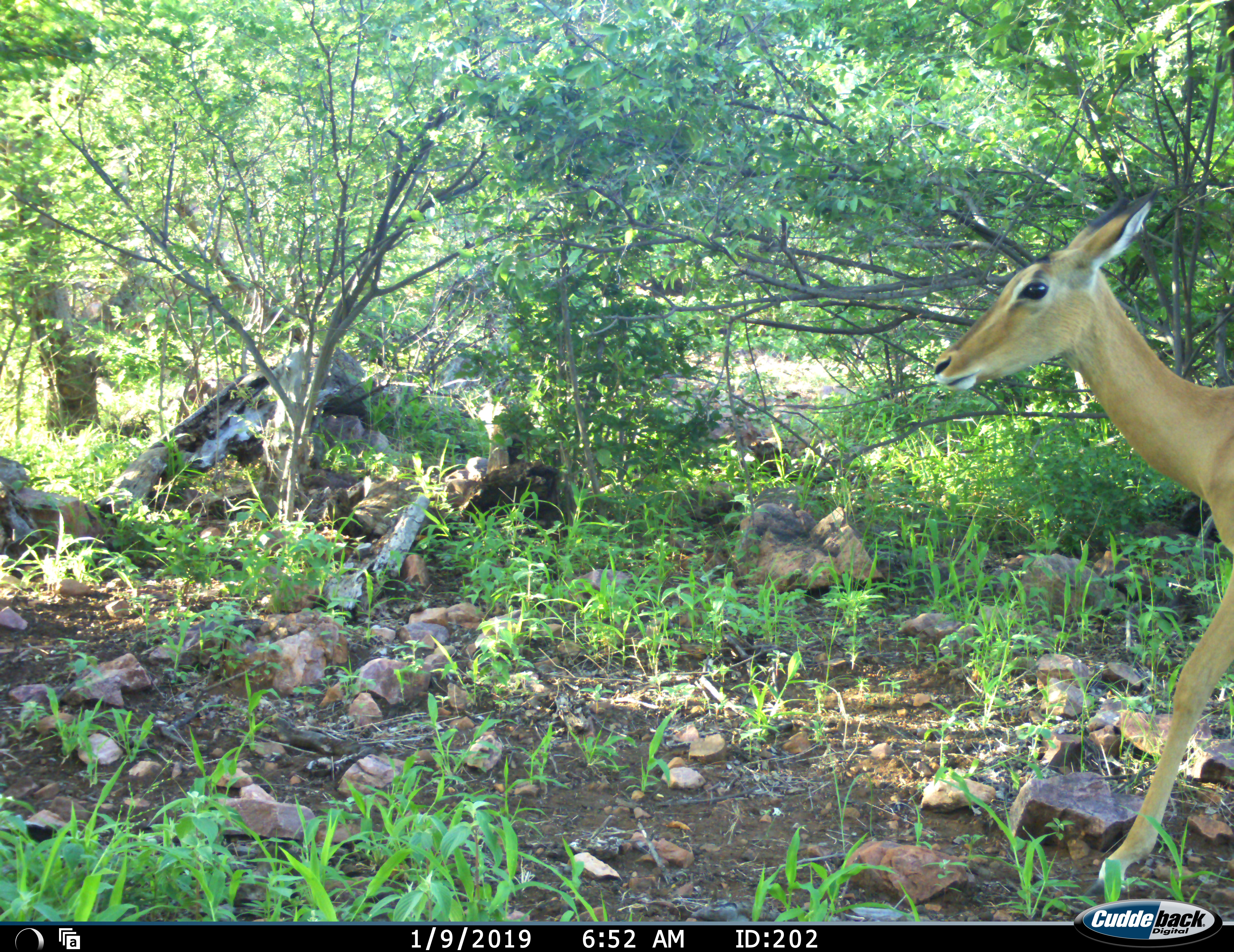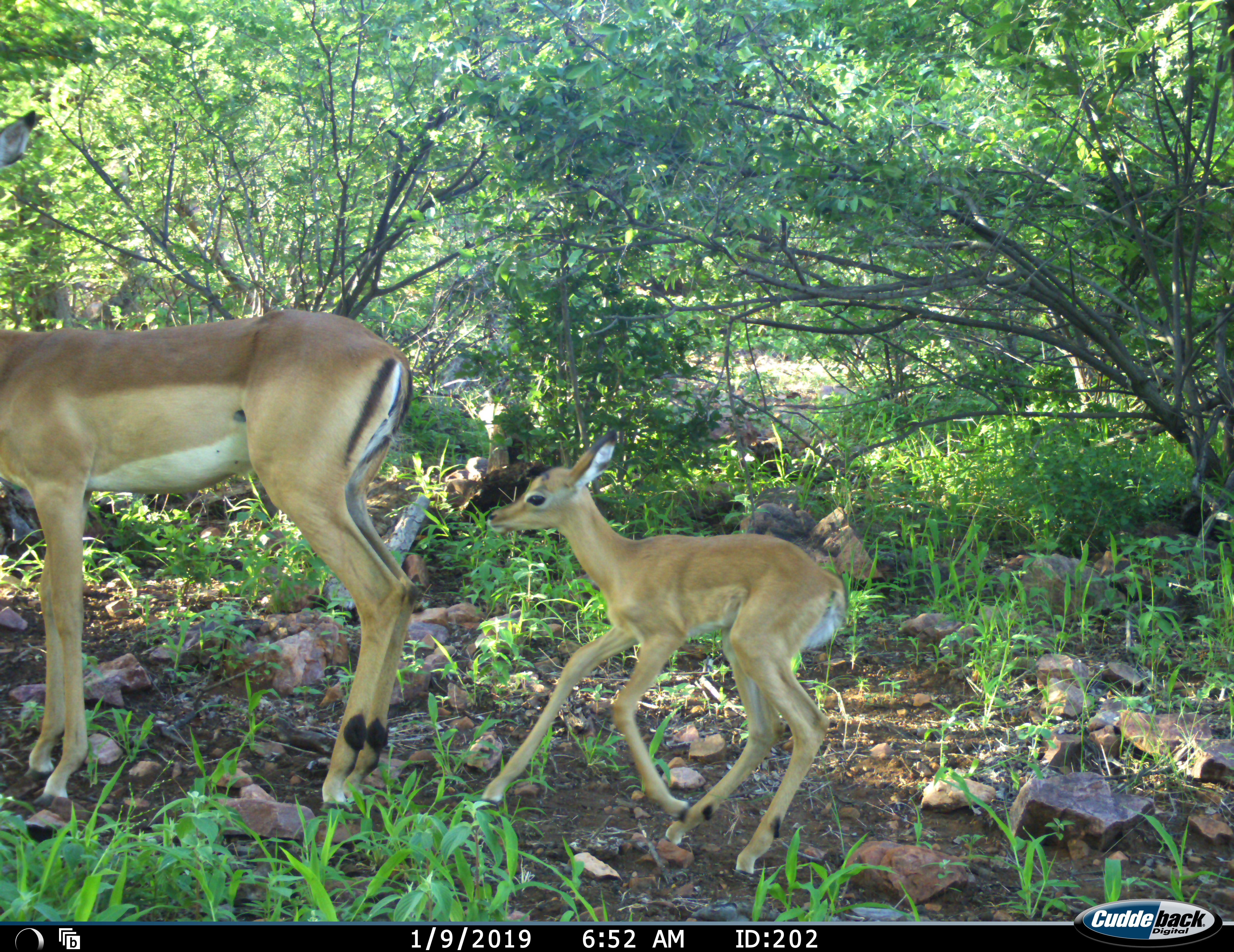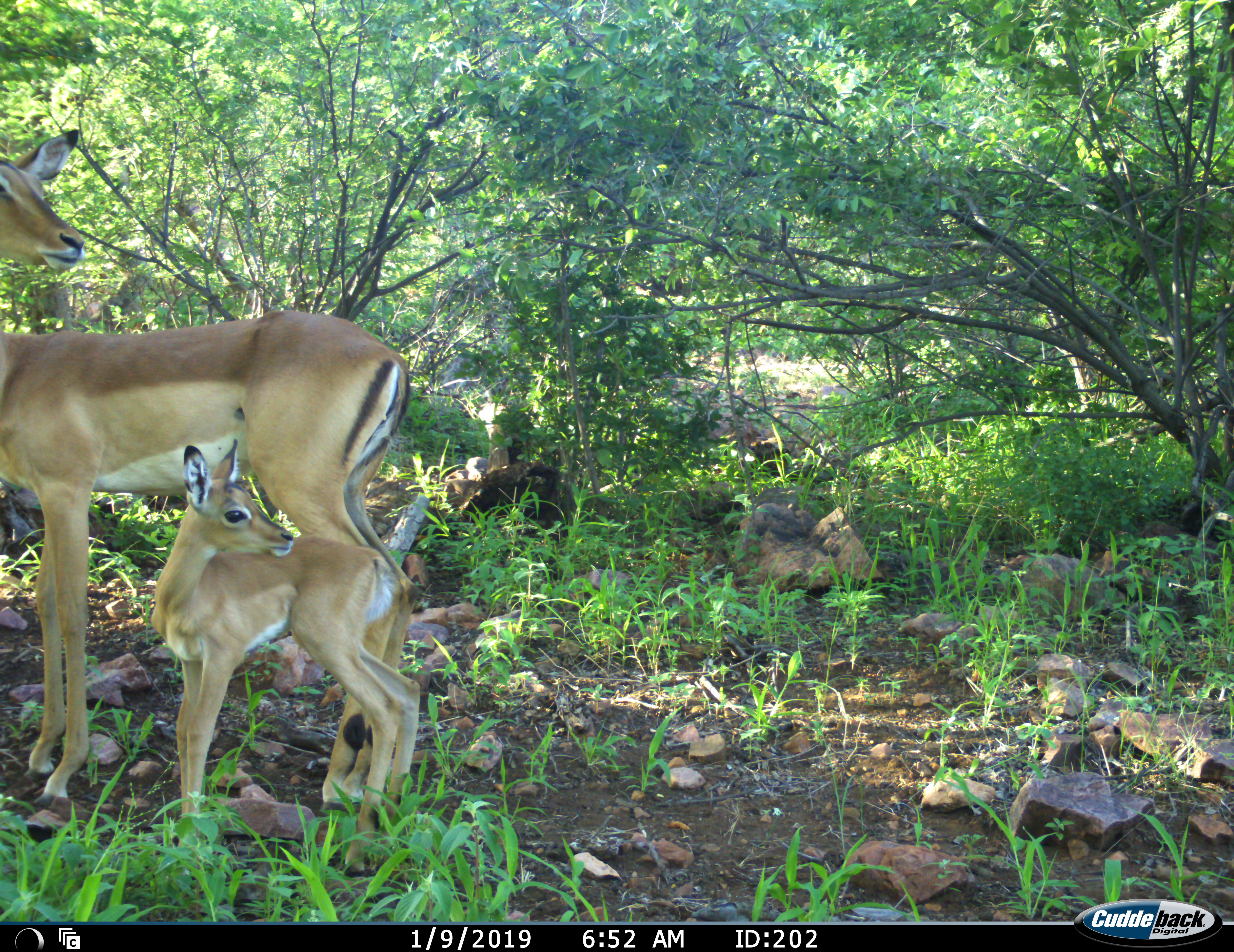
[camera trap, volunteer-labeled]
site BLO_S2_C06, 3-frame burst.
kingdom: Animalia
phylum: Chordata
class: Mammalia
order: Artiodactyla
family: Bovidae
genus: Aepyceros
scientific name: Aepyceros melampus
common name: impala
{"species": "impala (Aepyceros melampus)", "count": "2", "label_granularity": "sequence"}